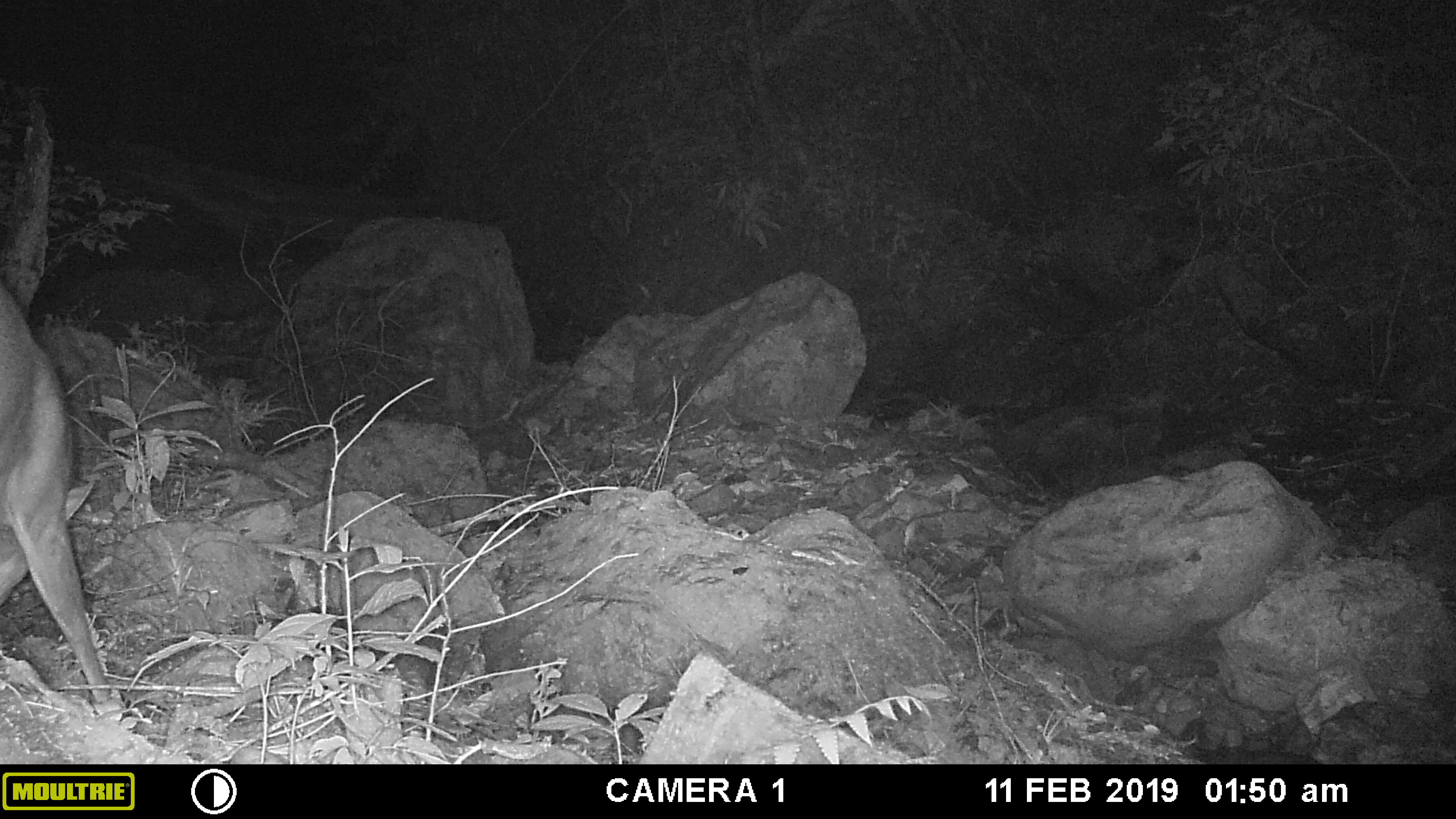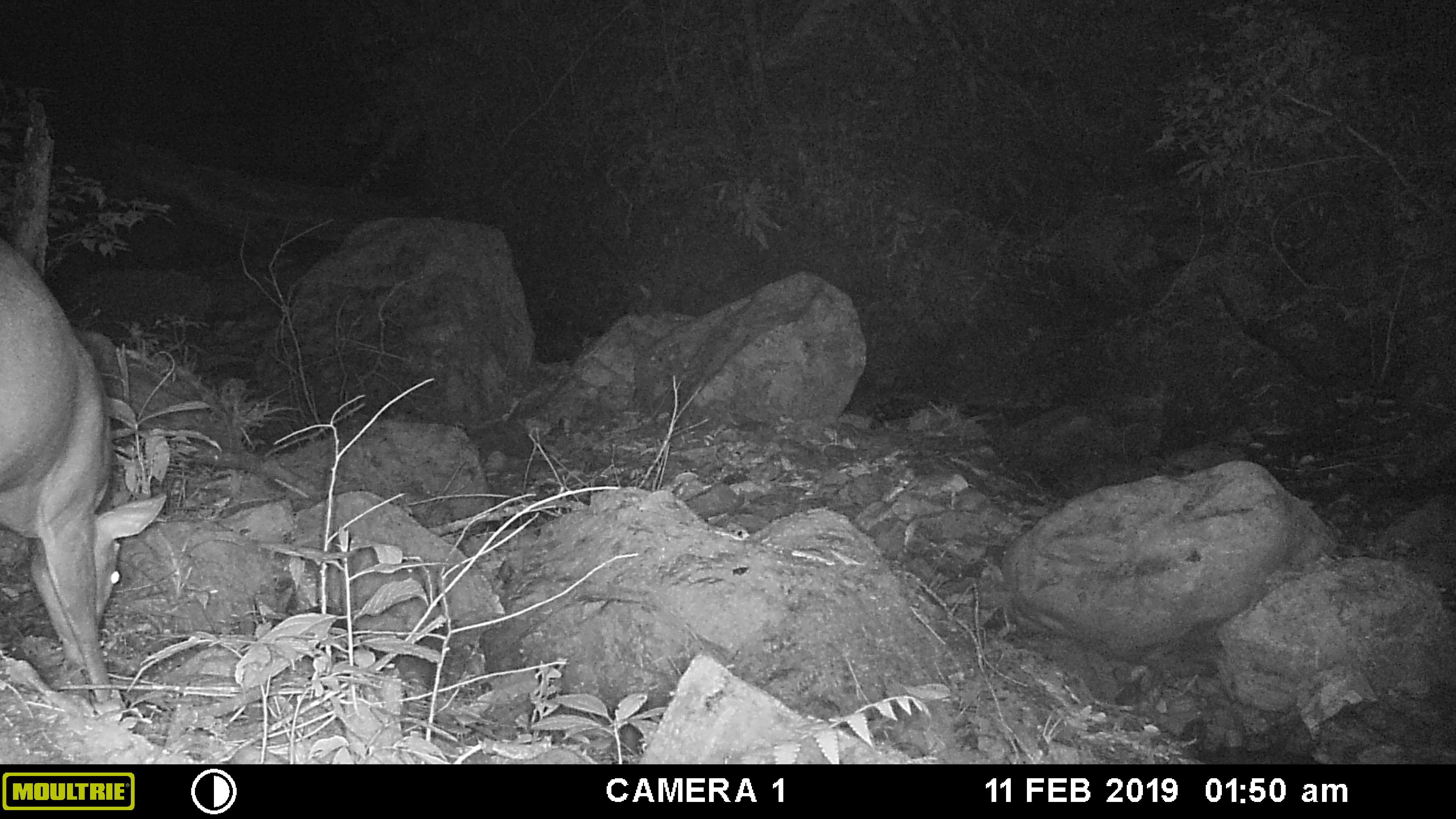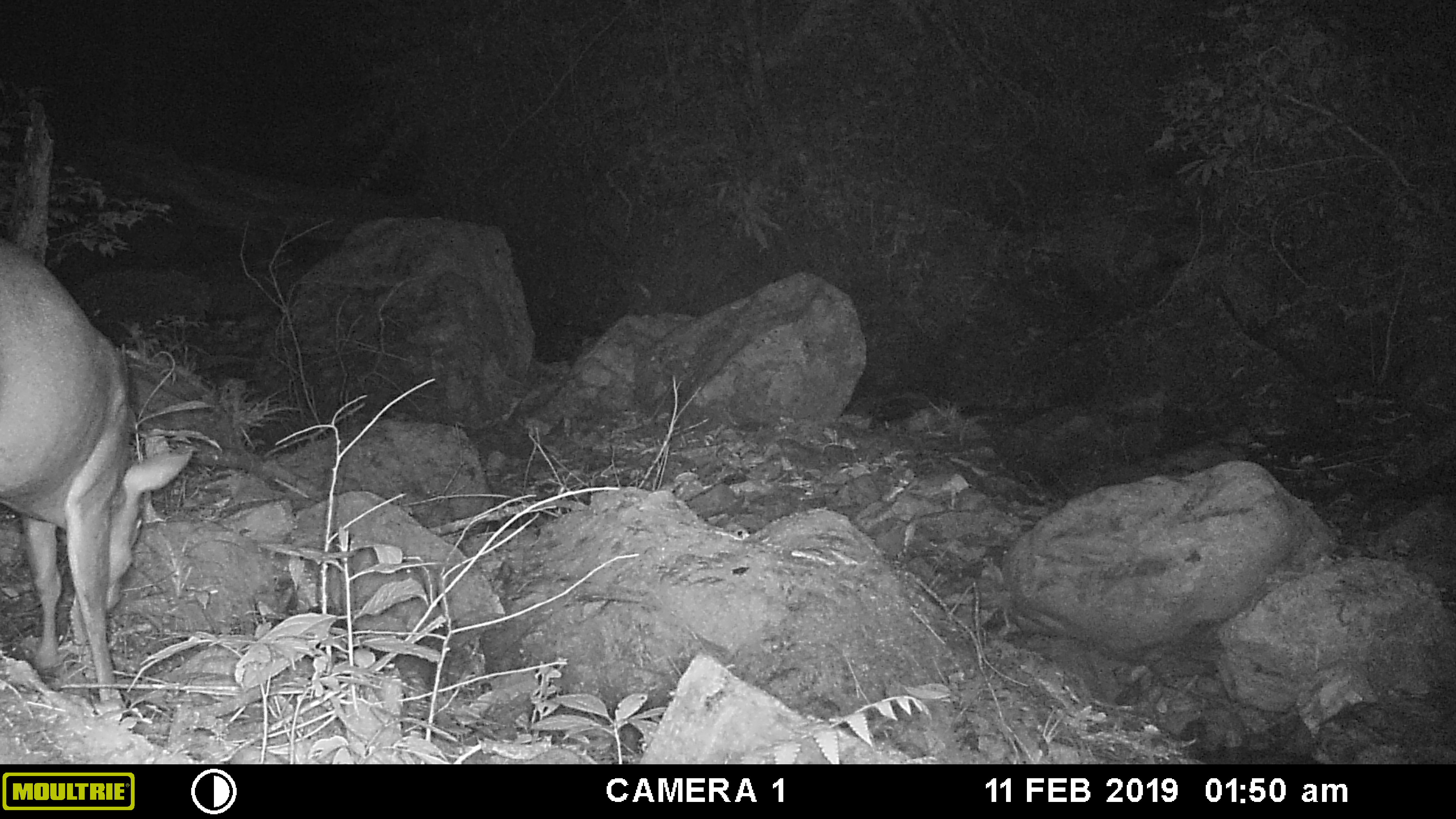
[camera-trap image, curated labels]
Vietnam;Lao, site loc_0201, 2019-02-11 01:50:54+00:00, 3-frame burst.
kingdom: Animalia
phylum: Chordata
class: Mammalia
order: Artiodactyla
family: Cervidae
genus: Muntiacus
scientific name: Muntiacus vuquangensis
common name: large-antlered muntjac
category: large antlered muntjac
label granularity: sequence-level